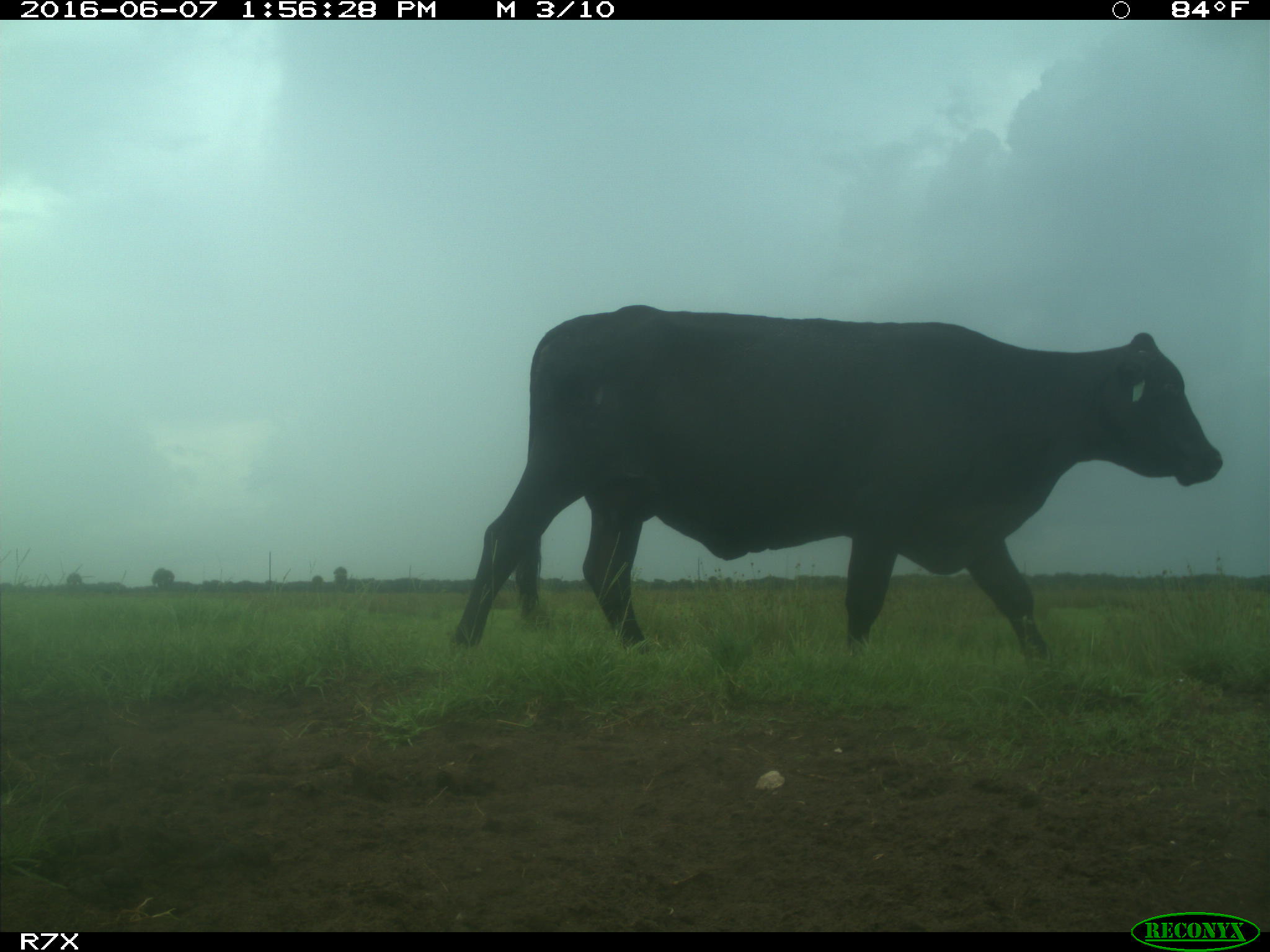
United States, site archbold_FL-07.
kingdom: Animalia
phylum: Chordata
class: Mammalia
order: Artiodactyla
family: Bovidae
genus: Bos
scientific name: Bos taurus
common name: domestic cow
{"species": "Bos taurus (domestic cow)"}